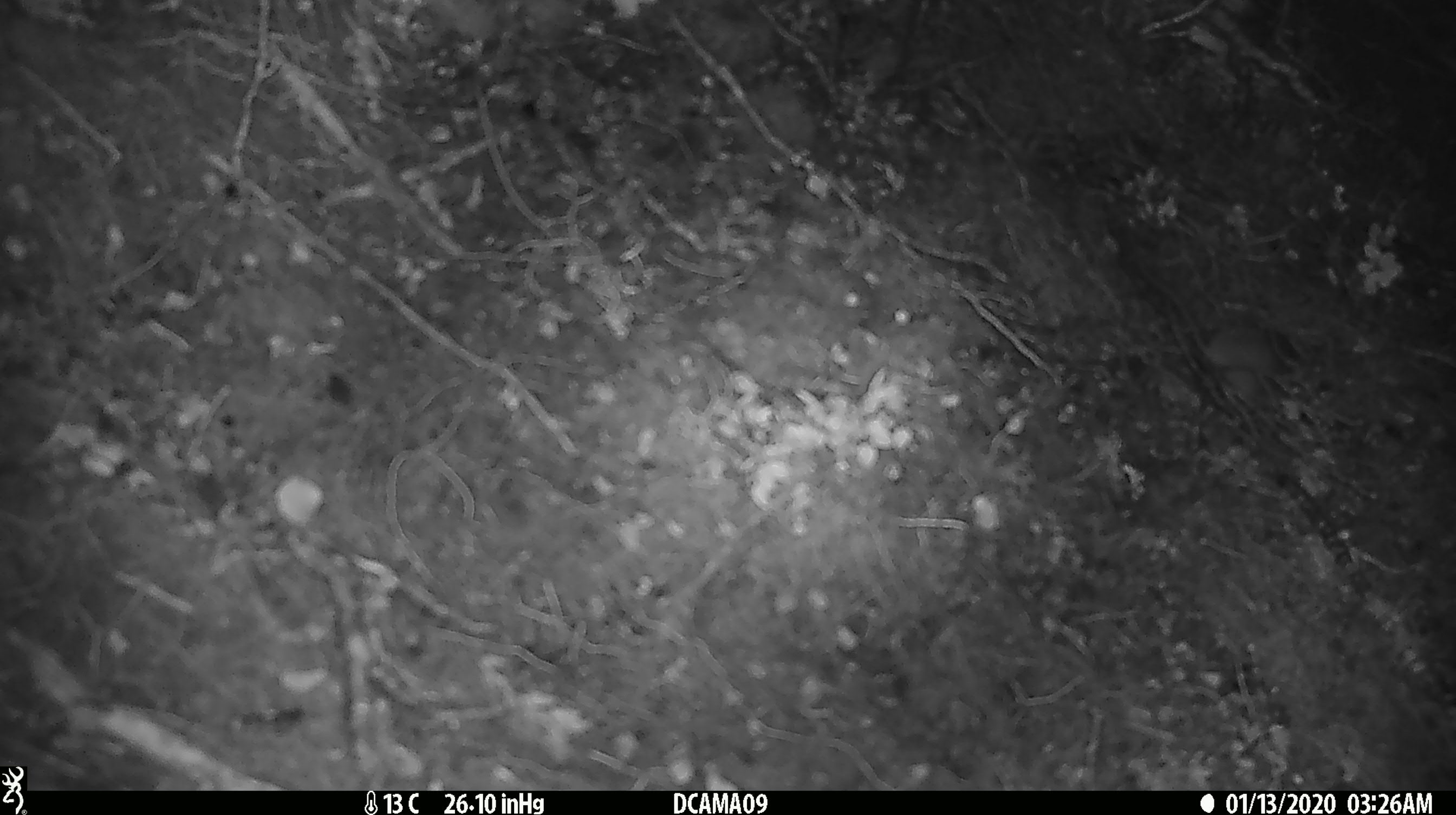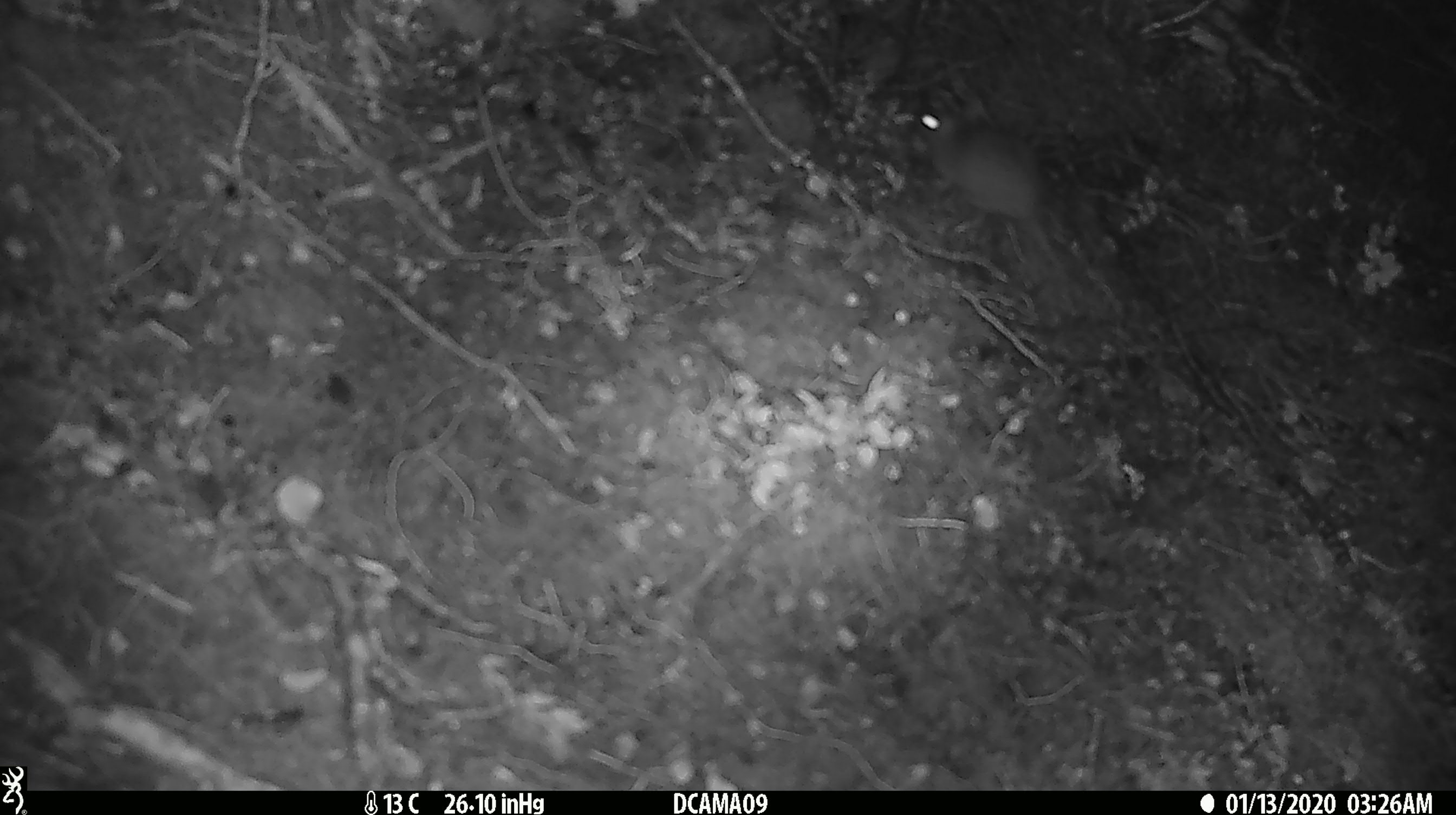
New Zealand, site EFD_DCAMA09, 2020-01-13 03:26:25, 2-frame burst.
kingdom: Animalia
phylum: Chordata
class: Mammalia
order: Rodentia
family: Muridae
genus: Mus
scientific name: Mus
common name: mouse